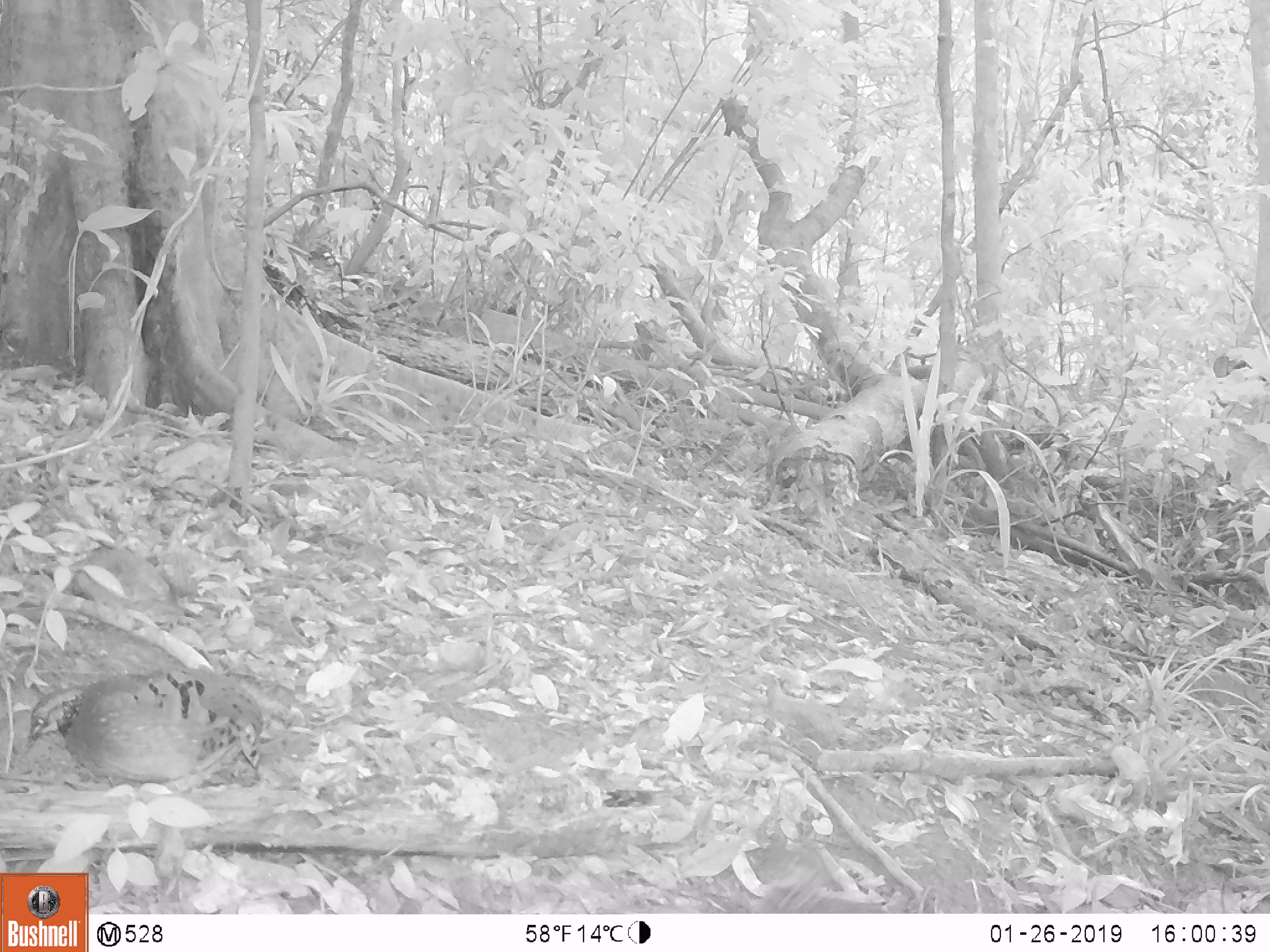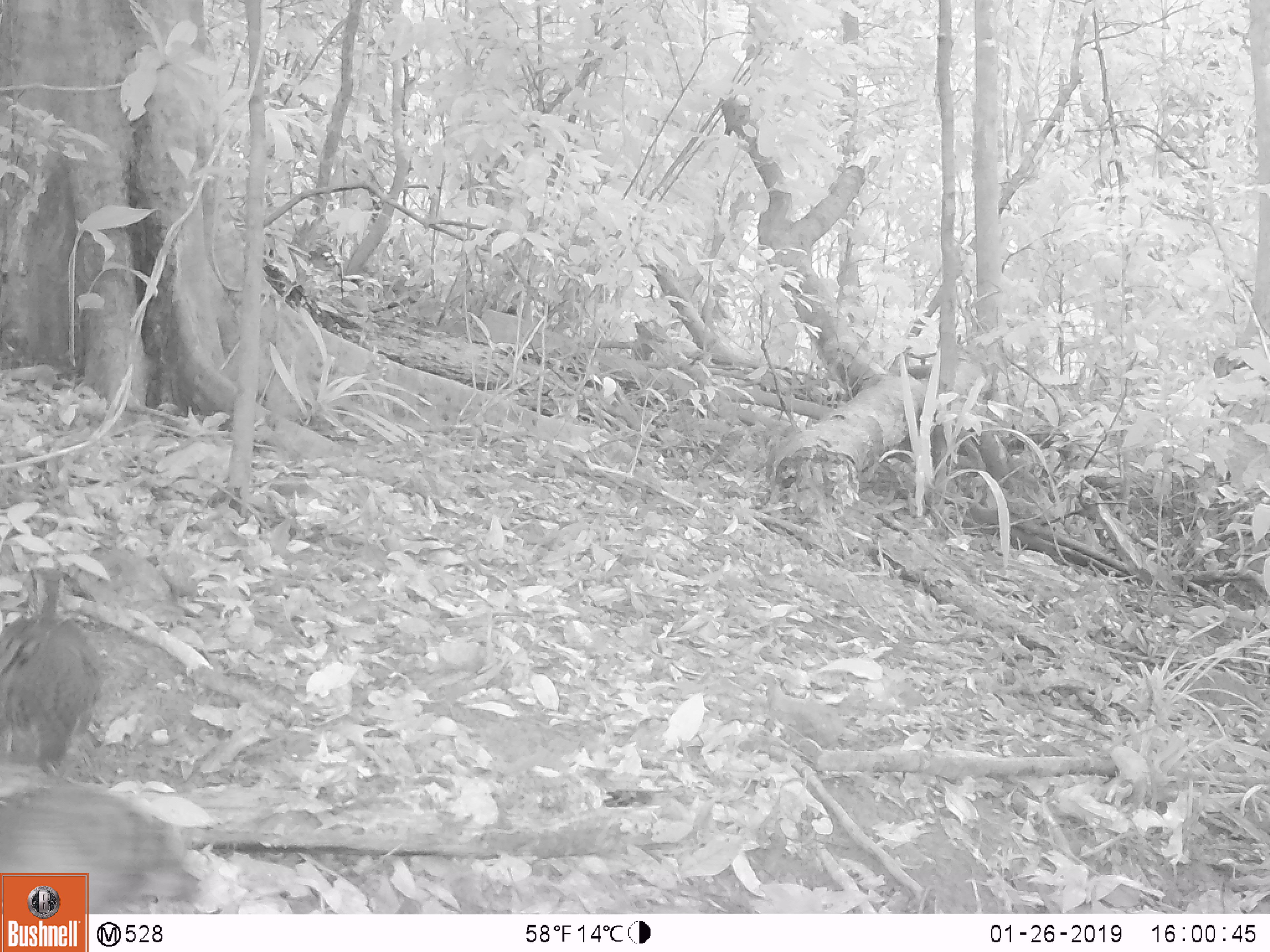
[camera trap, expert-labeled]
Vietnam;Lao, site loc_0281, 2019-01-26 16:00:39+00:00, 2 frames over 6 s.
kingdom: Animalia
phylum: Chordata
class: Aves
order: Galliformes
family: Phasianidae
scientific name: Phasianidae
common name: partridge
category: unidentified partridge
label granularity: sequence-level